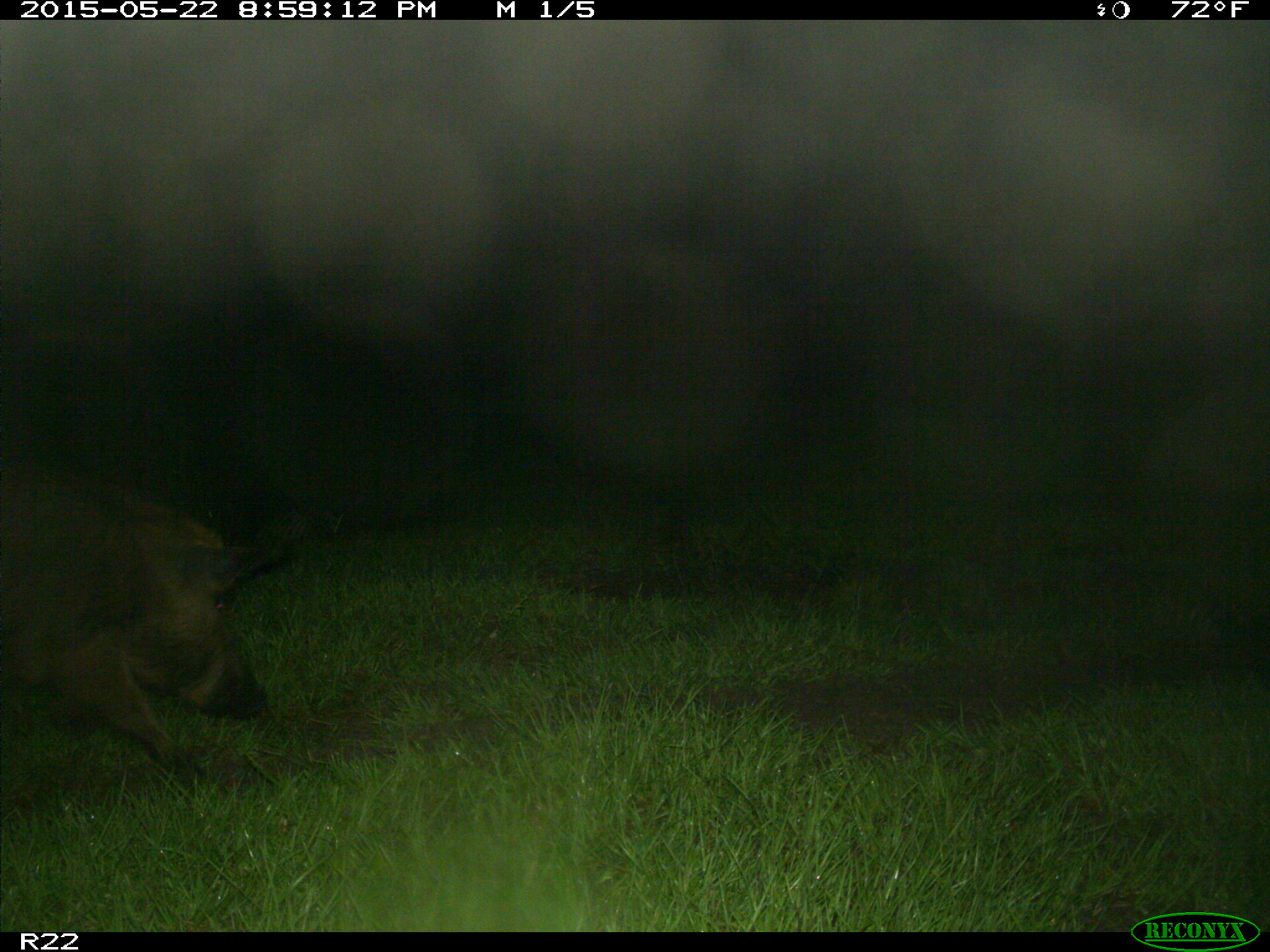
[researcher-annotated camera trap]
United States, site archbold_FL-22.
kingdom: Animalia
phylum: Chordata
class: Mammalia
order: Artiodactyla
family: Bovidae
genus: Bos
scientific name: Bos taurus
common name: domestic cow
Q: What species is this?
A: Bos taurus (domestic cow).